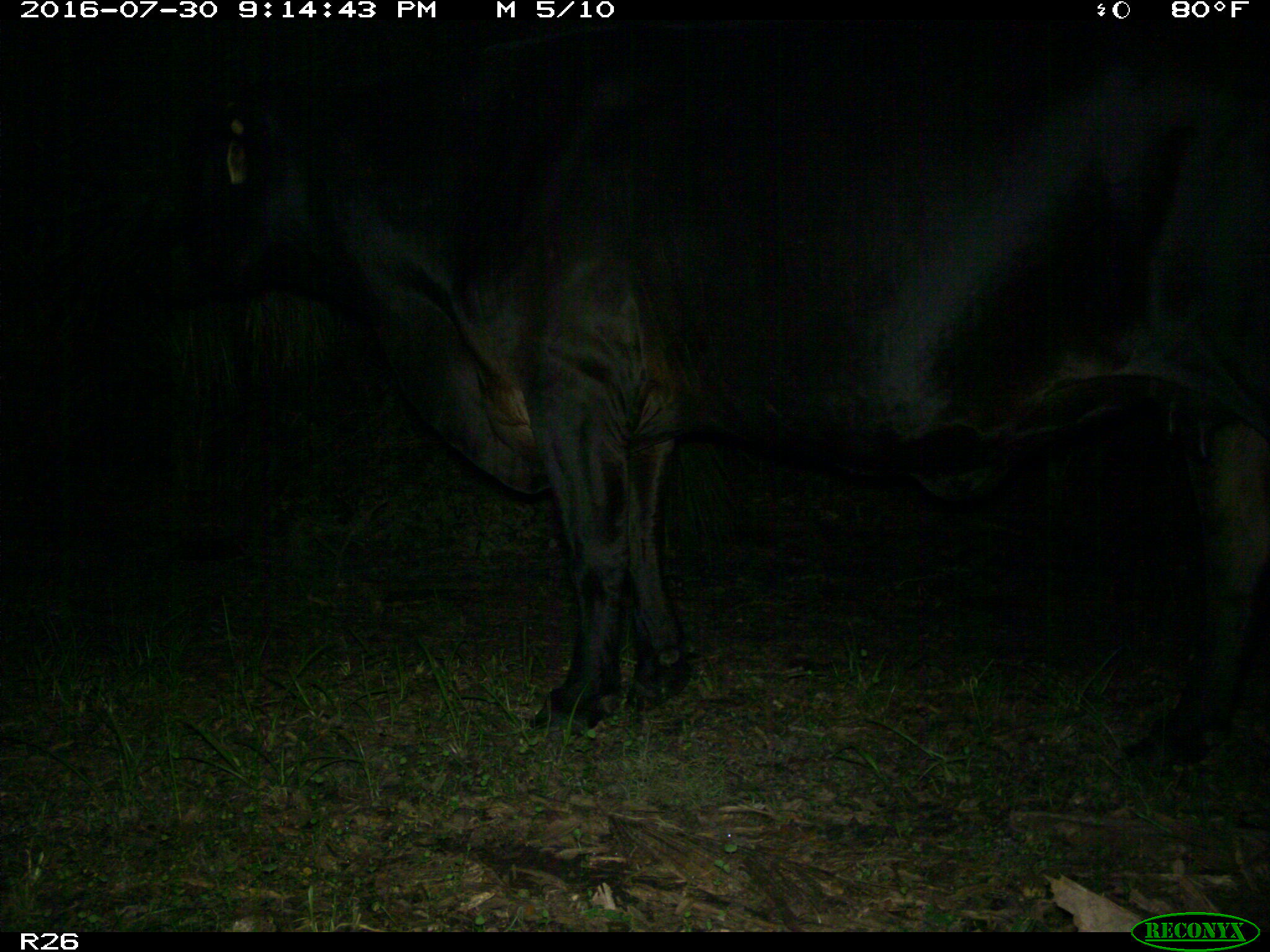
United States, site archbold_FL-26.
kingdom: Animalia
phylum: Chordata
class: Mammalia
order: Artiodactyla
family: Bovidae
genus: Bos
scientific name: Bos taurus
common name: domestic cow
Bos taurus (domestic cow).